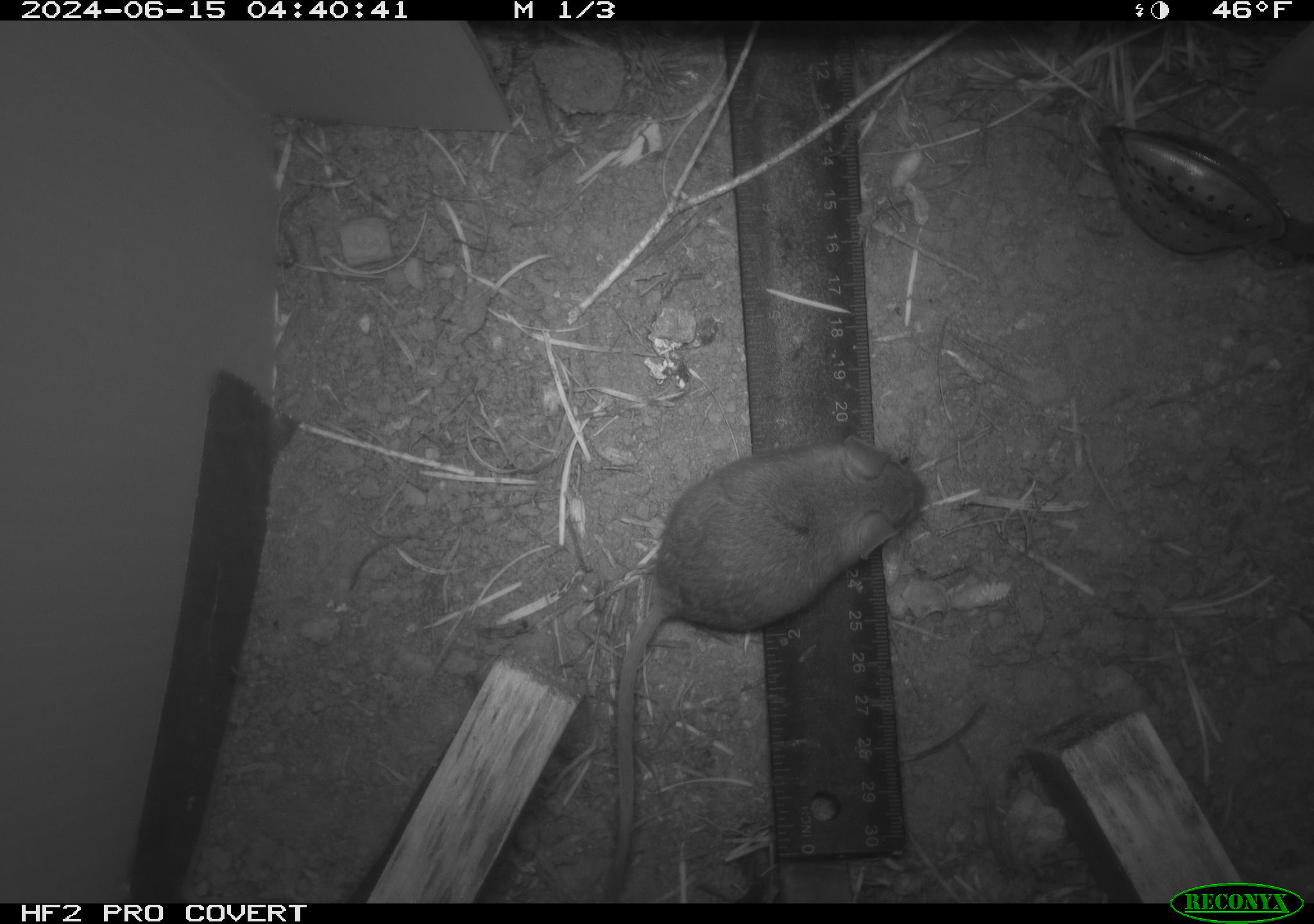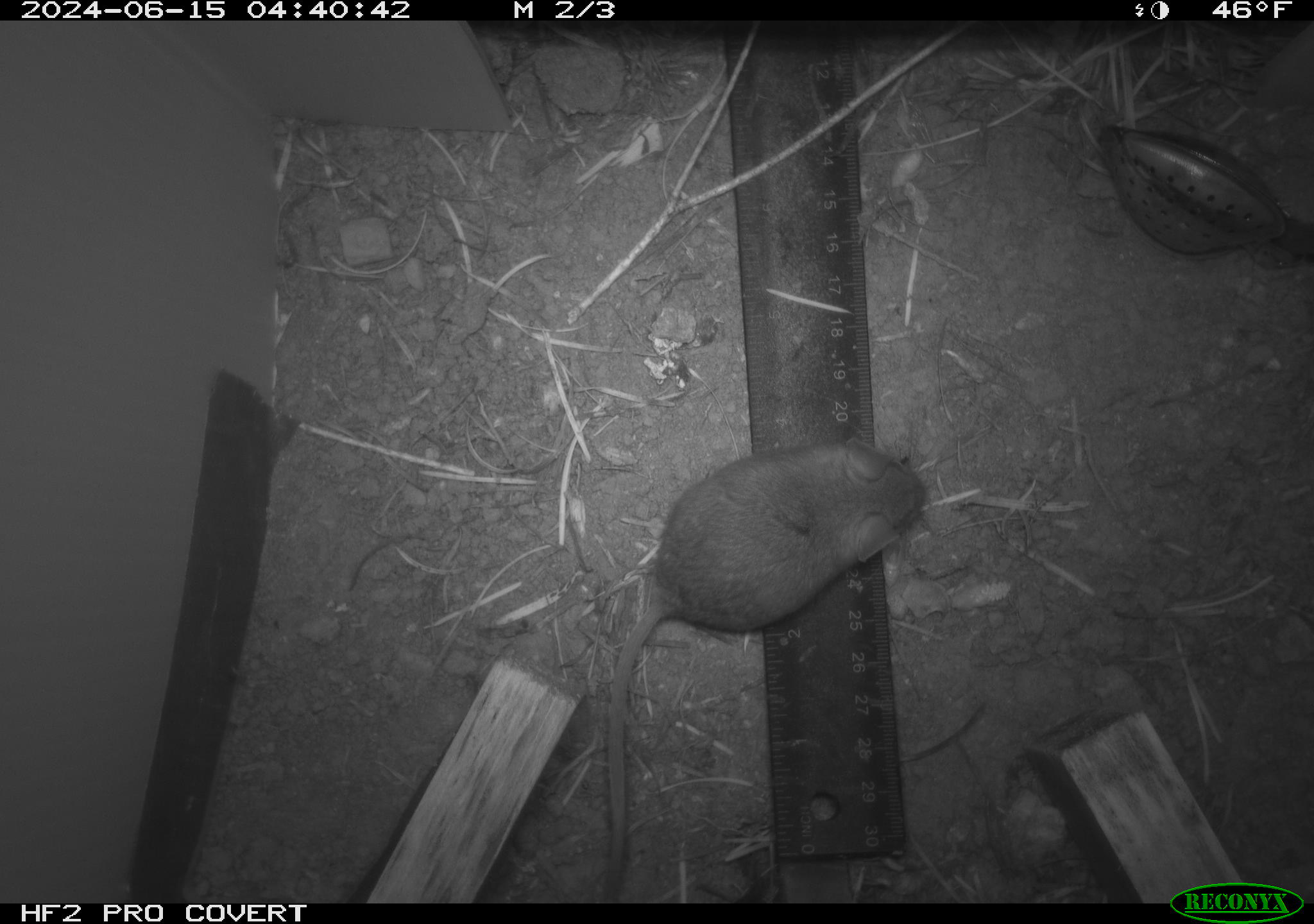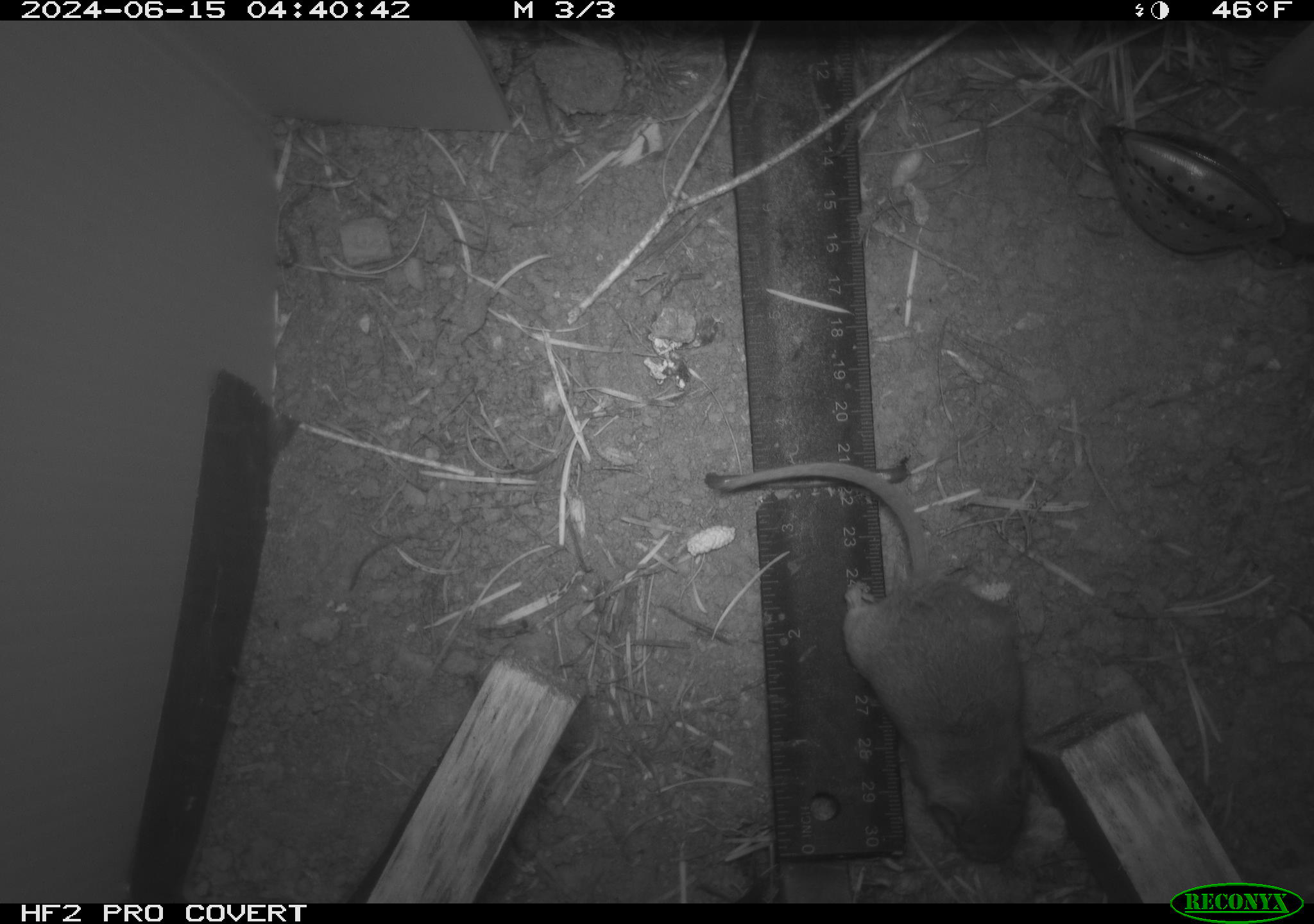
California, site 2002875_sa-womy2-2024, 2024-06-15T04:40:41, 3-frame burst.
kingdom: Animalia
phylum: Chordata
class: Mammalia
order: Rodentia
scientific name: Rodentia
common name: mouse species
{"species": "mouse species (Rodentia)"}